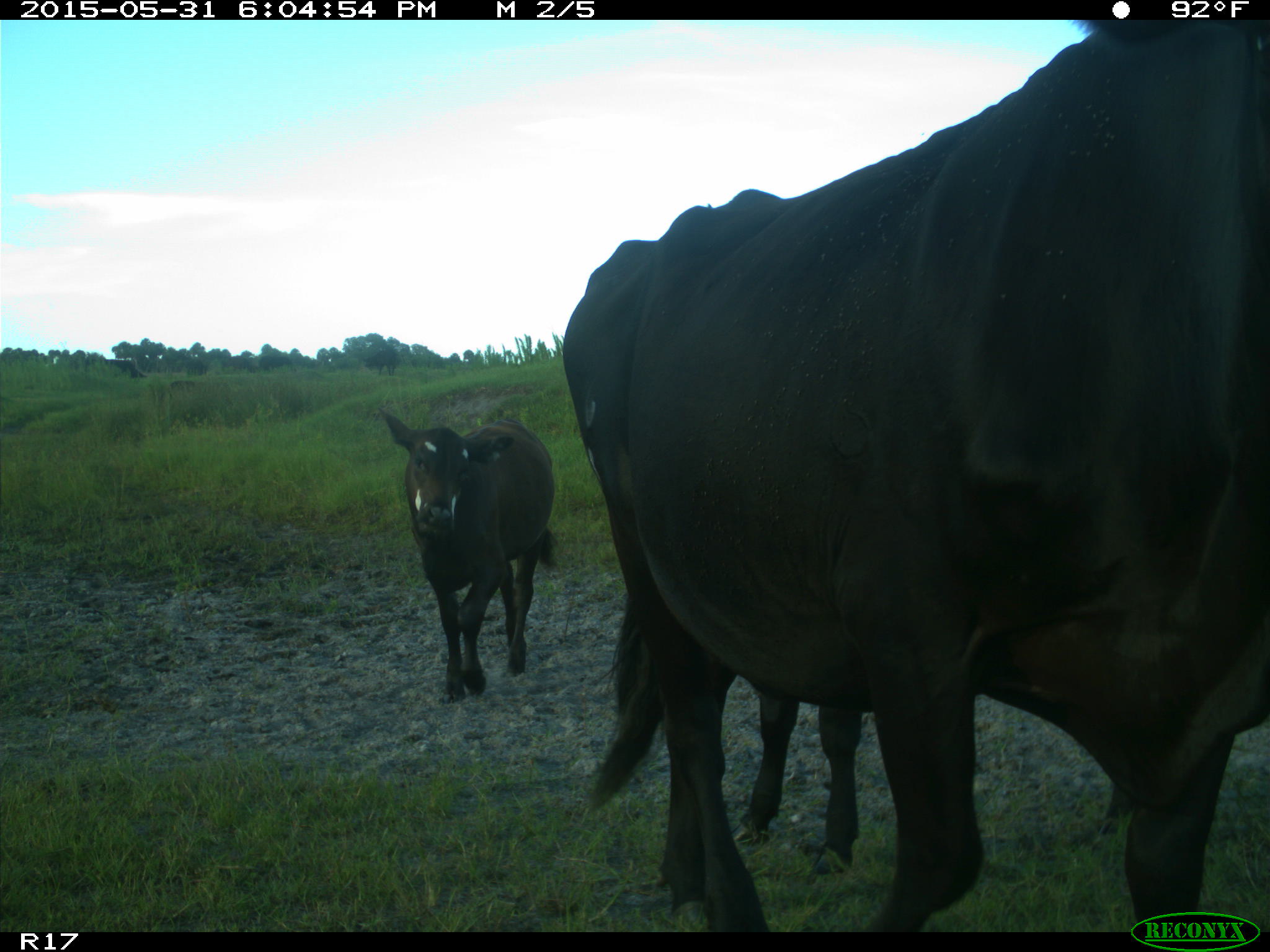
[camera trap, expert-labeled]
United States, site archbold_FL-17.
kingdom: Animalia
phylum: Chordata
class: Mammalia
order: Artiodactyla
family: Bovidae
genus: Bos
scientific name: Bos taurus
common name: domestic cow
Bos taurus (domestic cow).